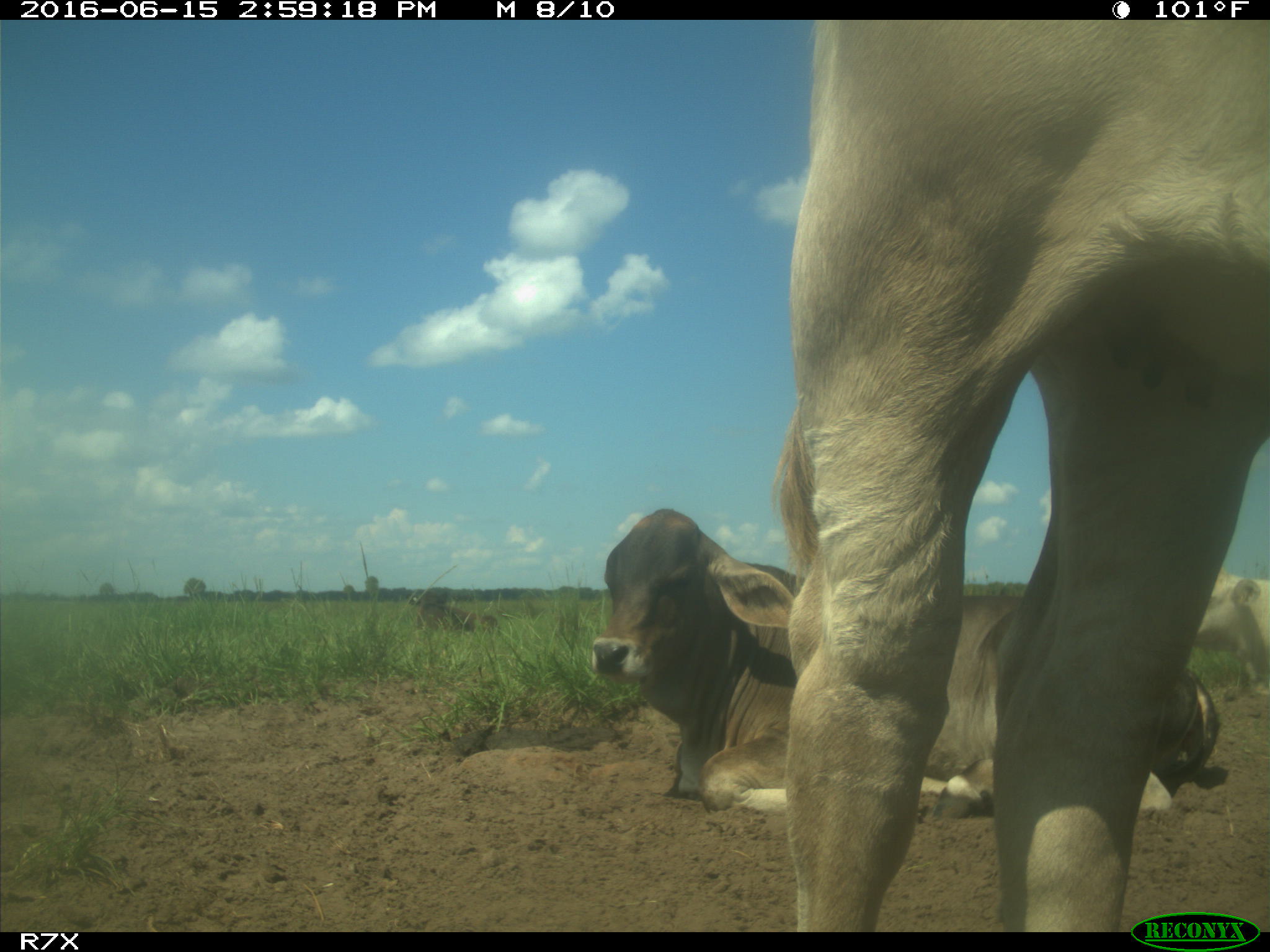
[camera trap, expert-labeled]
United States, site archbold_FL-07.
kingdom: Animalia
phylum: Chordata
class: Mammalia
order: Artiodactyla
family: Bovidae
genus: Bos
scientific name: Bos taurus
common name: domestic cow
Bos taurus (domestic cow).